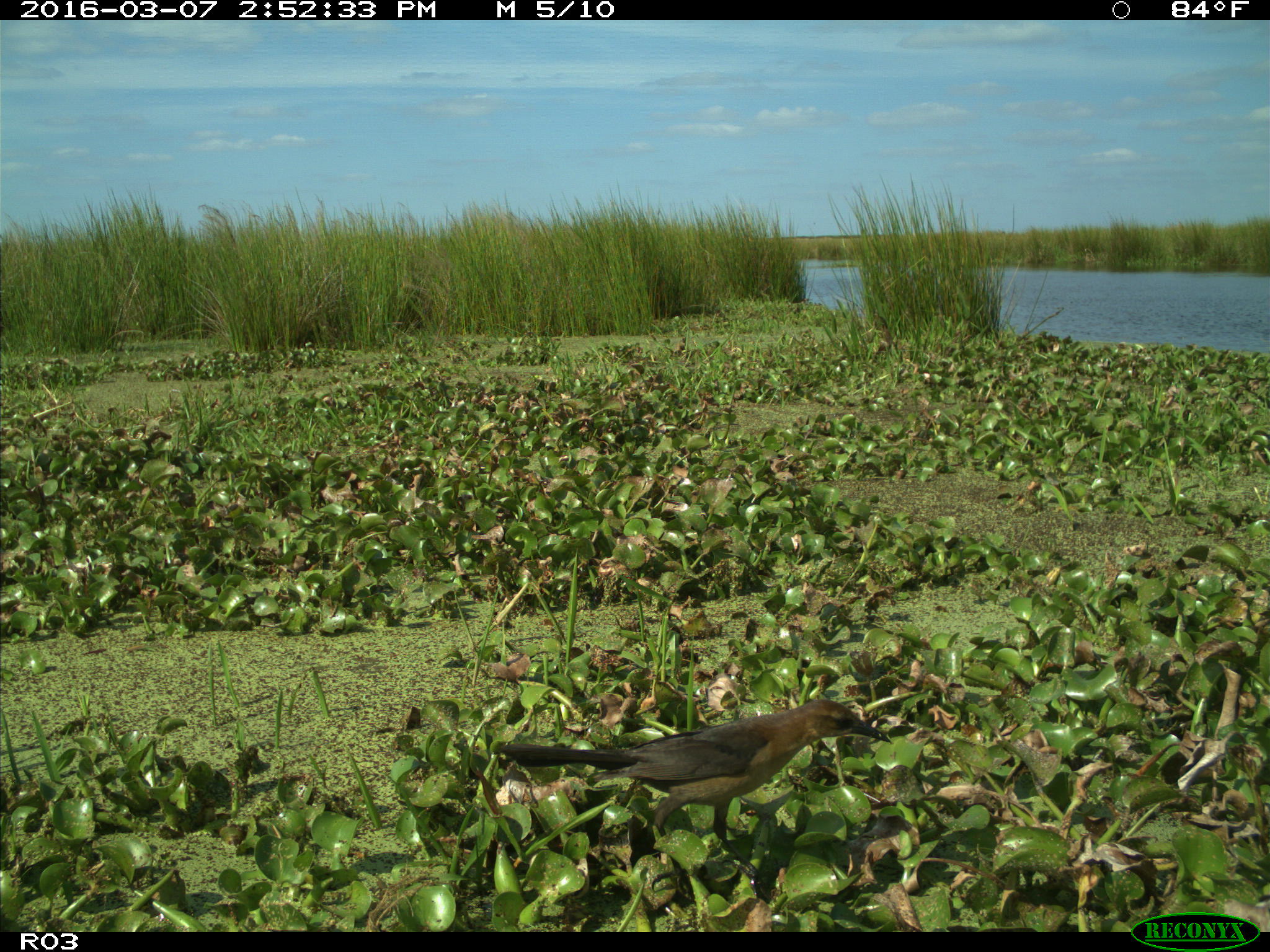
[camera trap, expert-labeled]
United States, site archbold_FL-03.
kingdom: Animalia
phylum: Chordata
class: Aves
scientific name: Aves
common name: birds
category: unidentified bird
Unidentified bird (birds) (Aves).